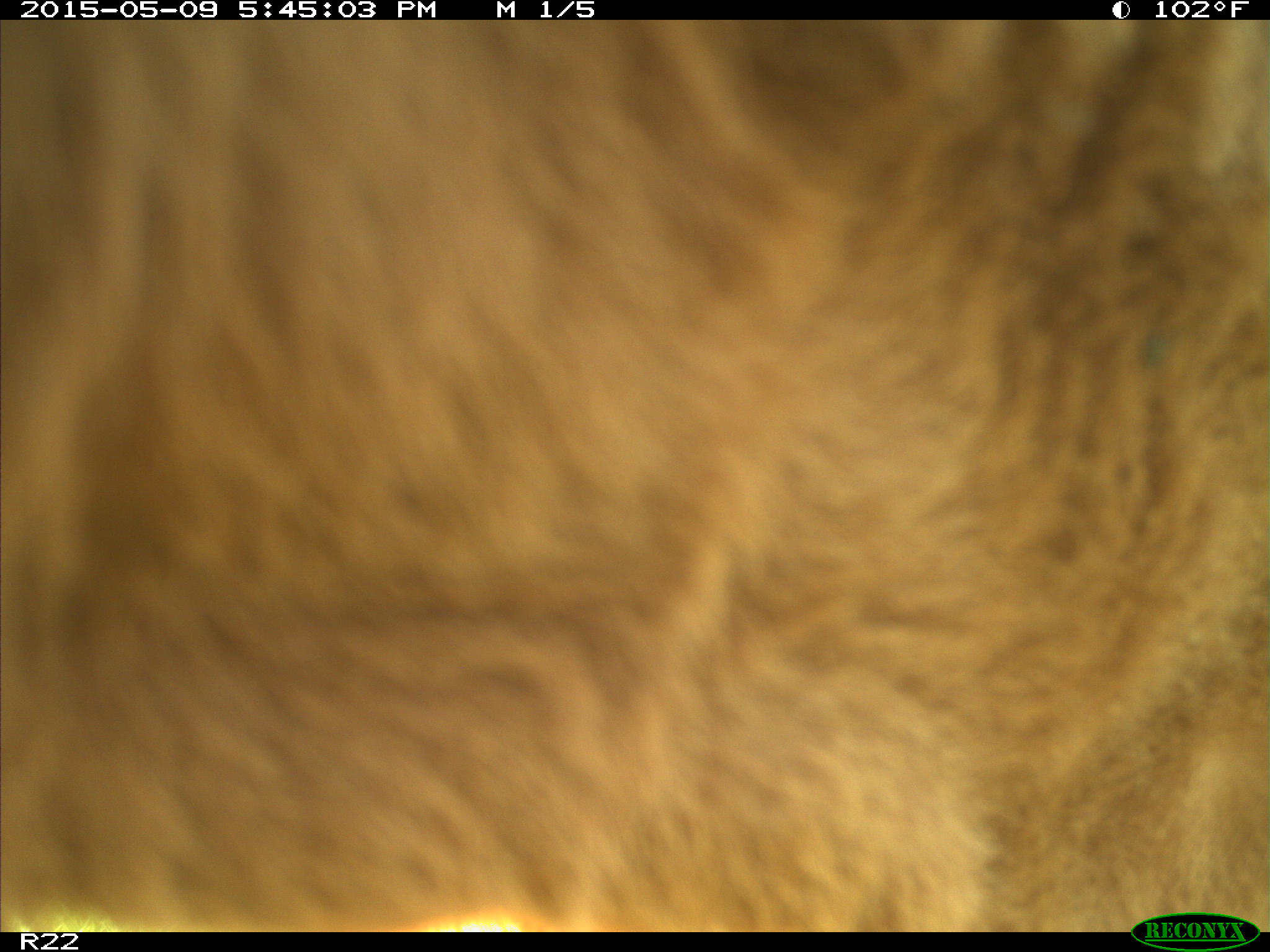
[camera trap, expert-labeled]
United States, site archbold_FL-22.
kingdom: Animalia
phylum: Chordata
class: Mammalia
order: Artiodactyla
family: Bovidae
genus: Bos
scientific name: Bos taurus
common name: domestic cow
Bos taurus (domestic cow).